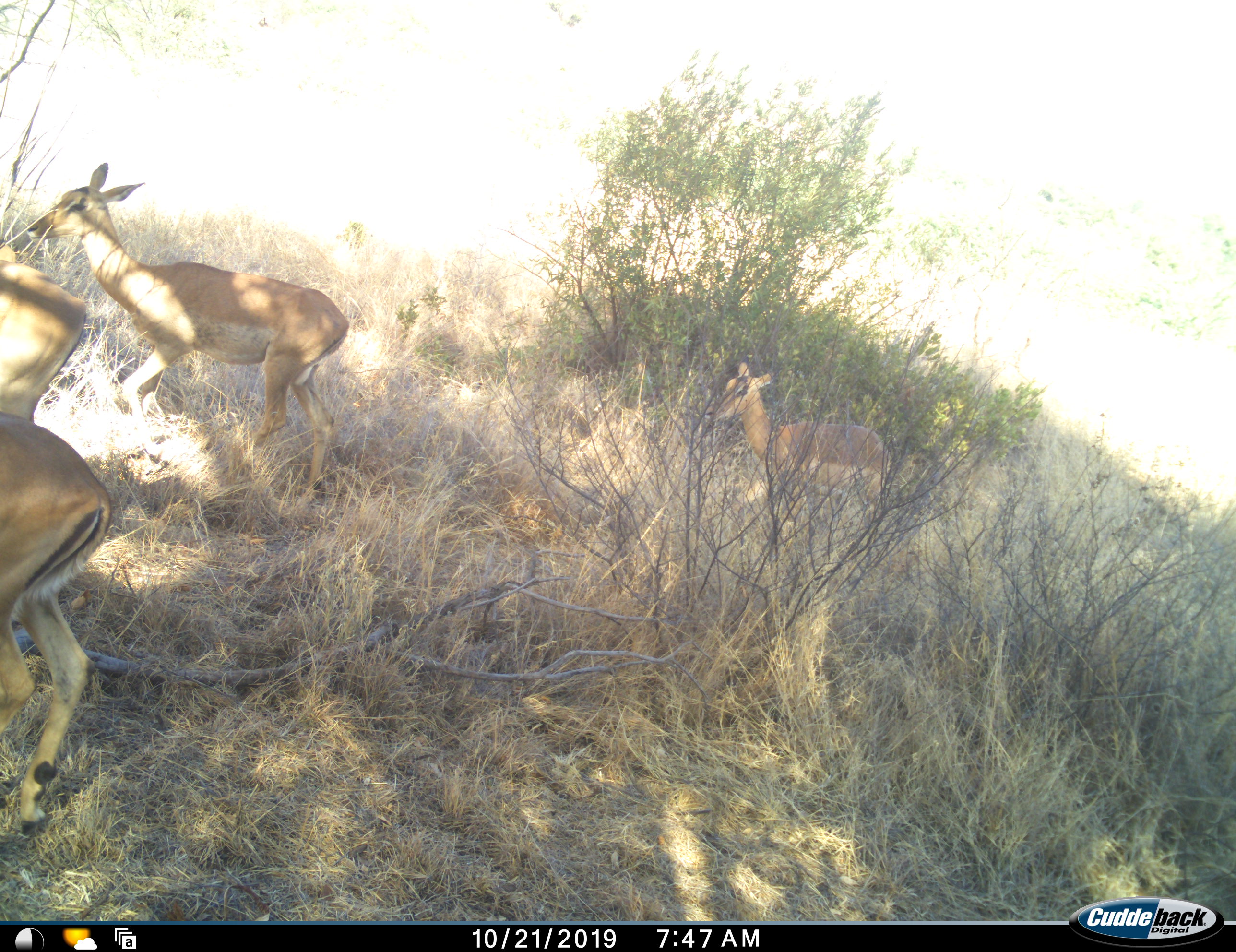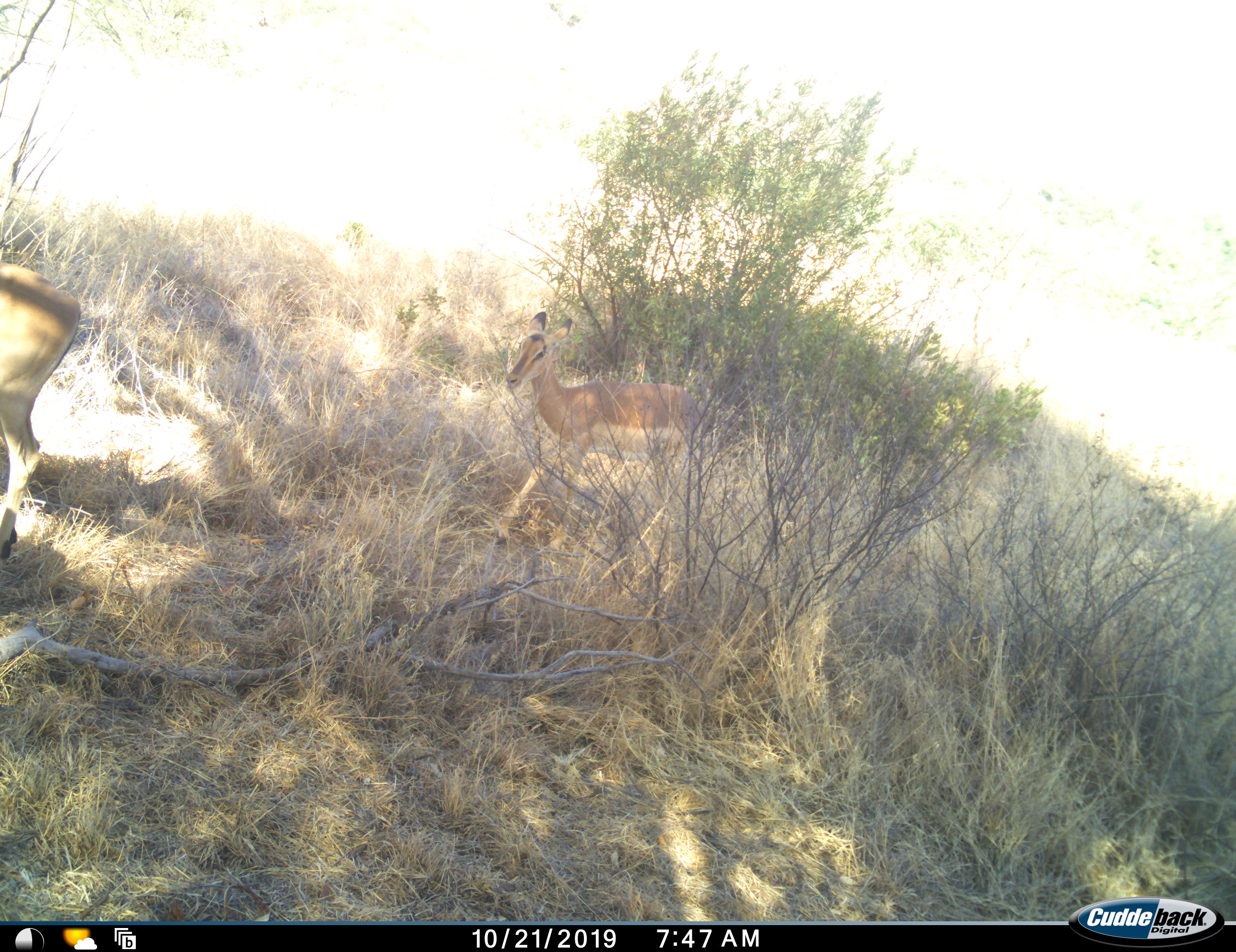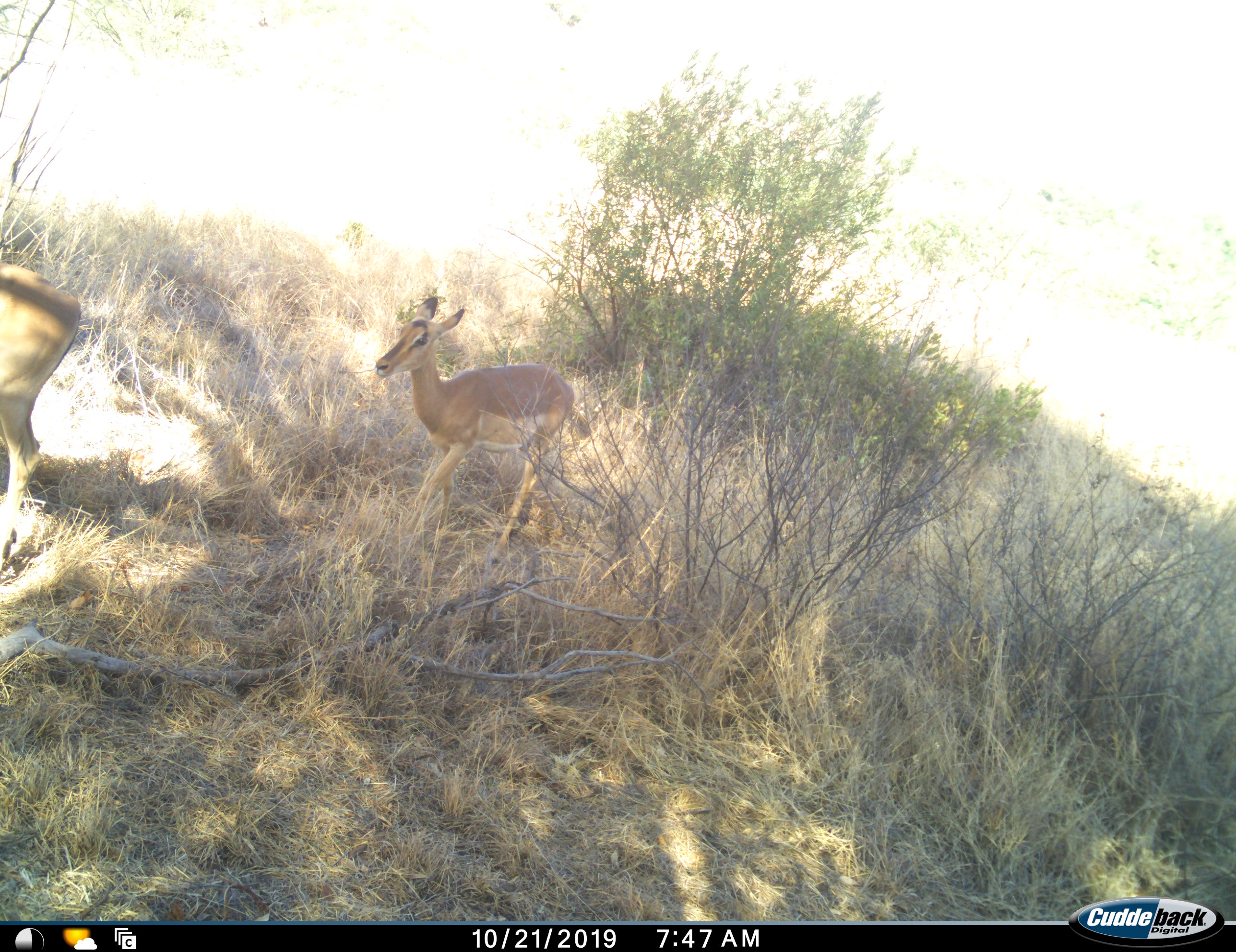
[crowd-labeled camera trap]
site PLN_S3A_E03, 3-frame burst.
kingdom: Animalia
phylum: Chordata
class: Mammalia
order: Artiodactyla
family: Bovidae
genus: Aepyceros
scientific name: Aepyceros melampus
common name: impala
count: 4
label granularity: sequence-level